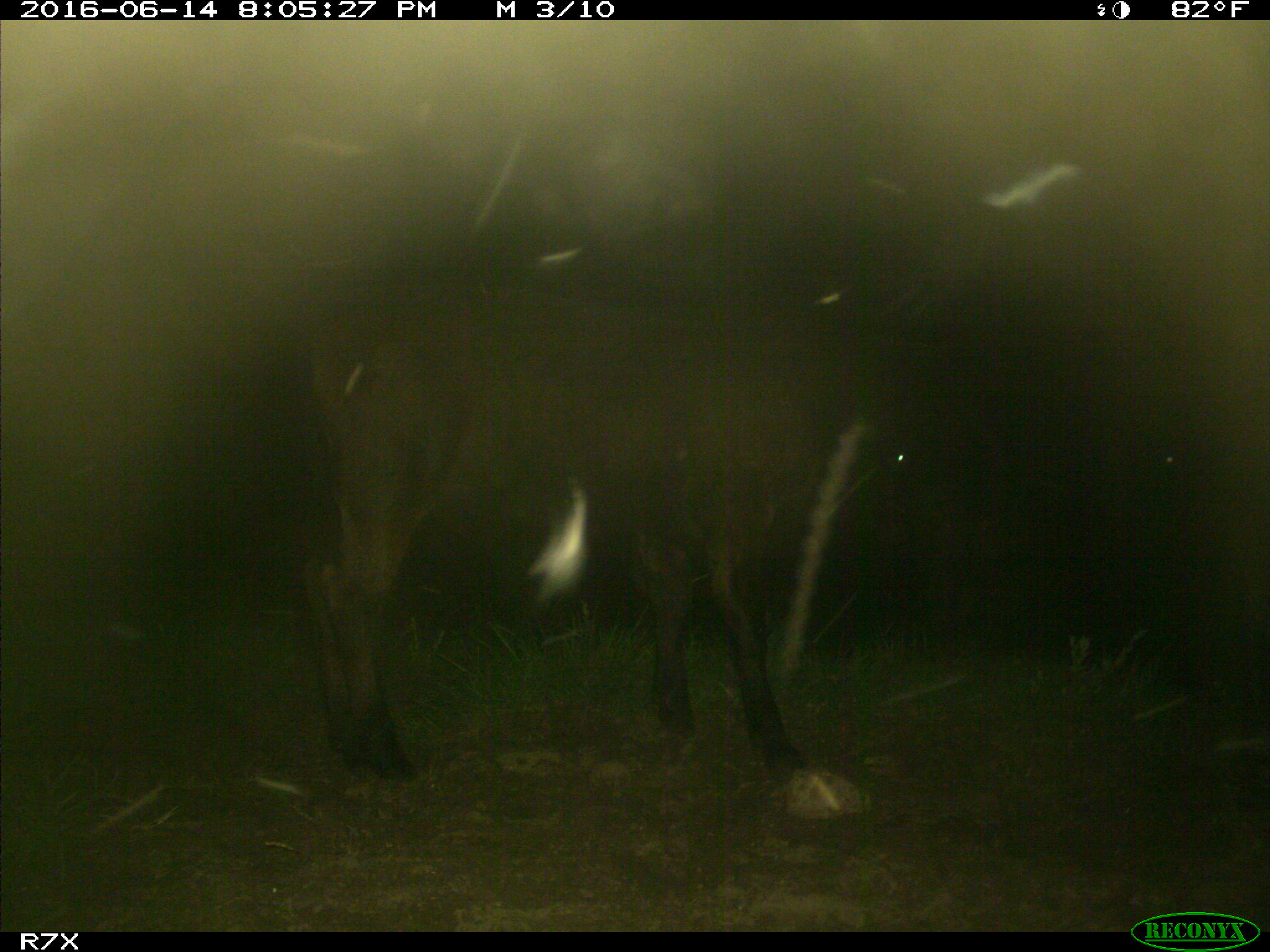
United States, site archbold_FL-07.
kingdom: Animalia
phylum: Chordata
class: Mammalia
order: Artiodactyla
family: Bovidae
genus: Bos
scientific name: Bos taurus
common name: domestic cow